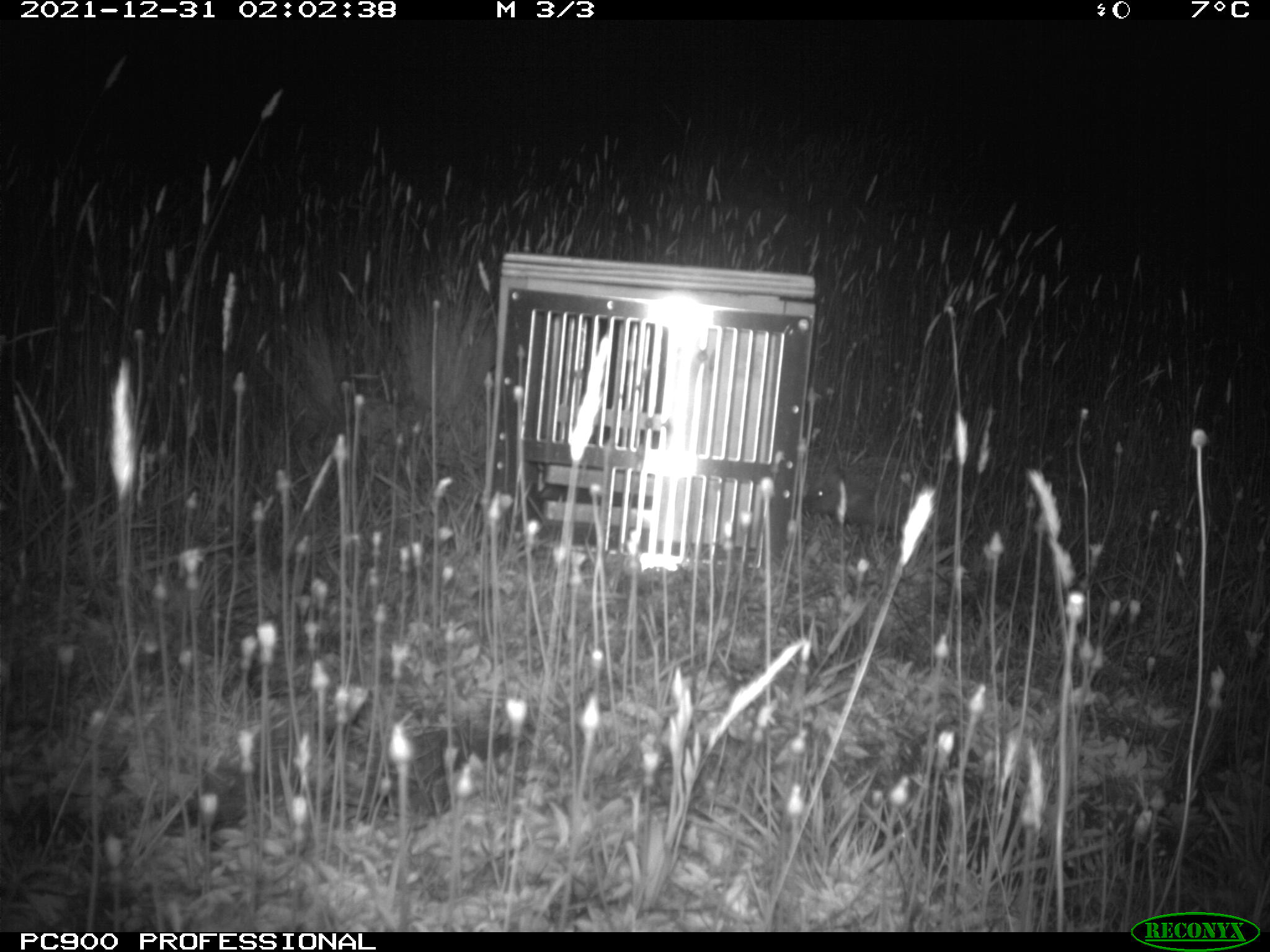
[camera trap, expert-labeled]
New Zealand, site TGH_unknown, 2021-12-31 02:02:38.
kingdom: Animalia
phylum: Chordata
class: Mammalia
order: Eulipotyphla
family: Erinaceidae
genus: Erinaceus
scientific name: Erinaceus europaeus europaeus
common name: european hedgehog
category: hedgehog